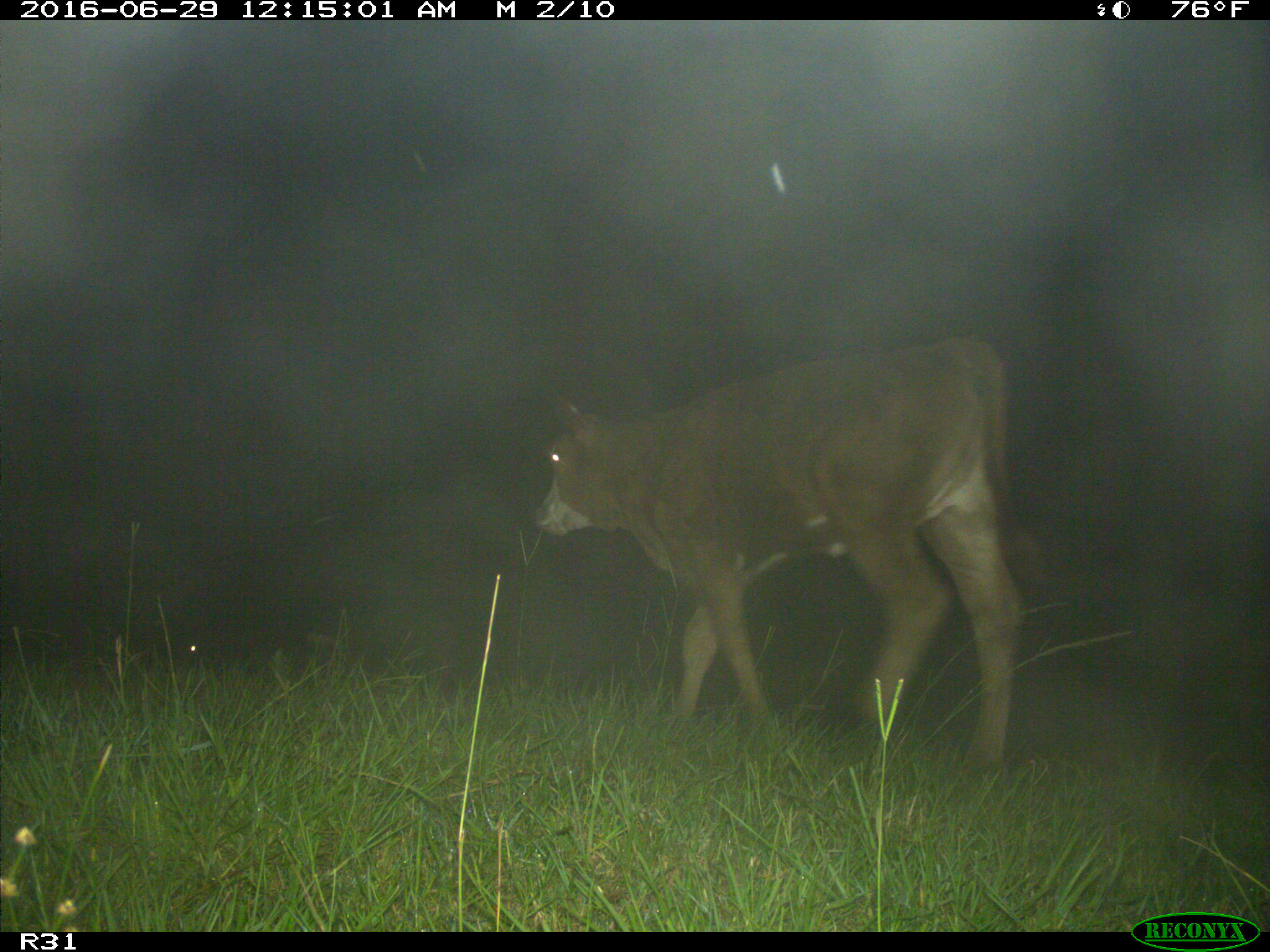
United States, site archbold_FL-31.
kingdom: Animalia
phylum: Chordata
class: Mammalia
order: Artiodactyla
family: Bovidae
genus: Bos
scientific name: Bos taurus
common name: domestic cow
Bos taurus (domestic cow).